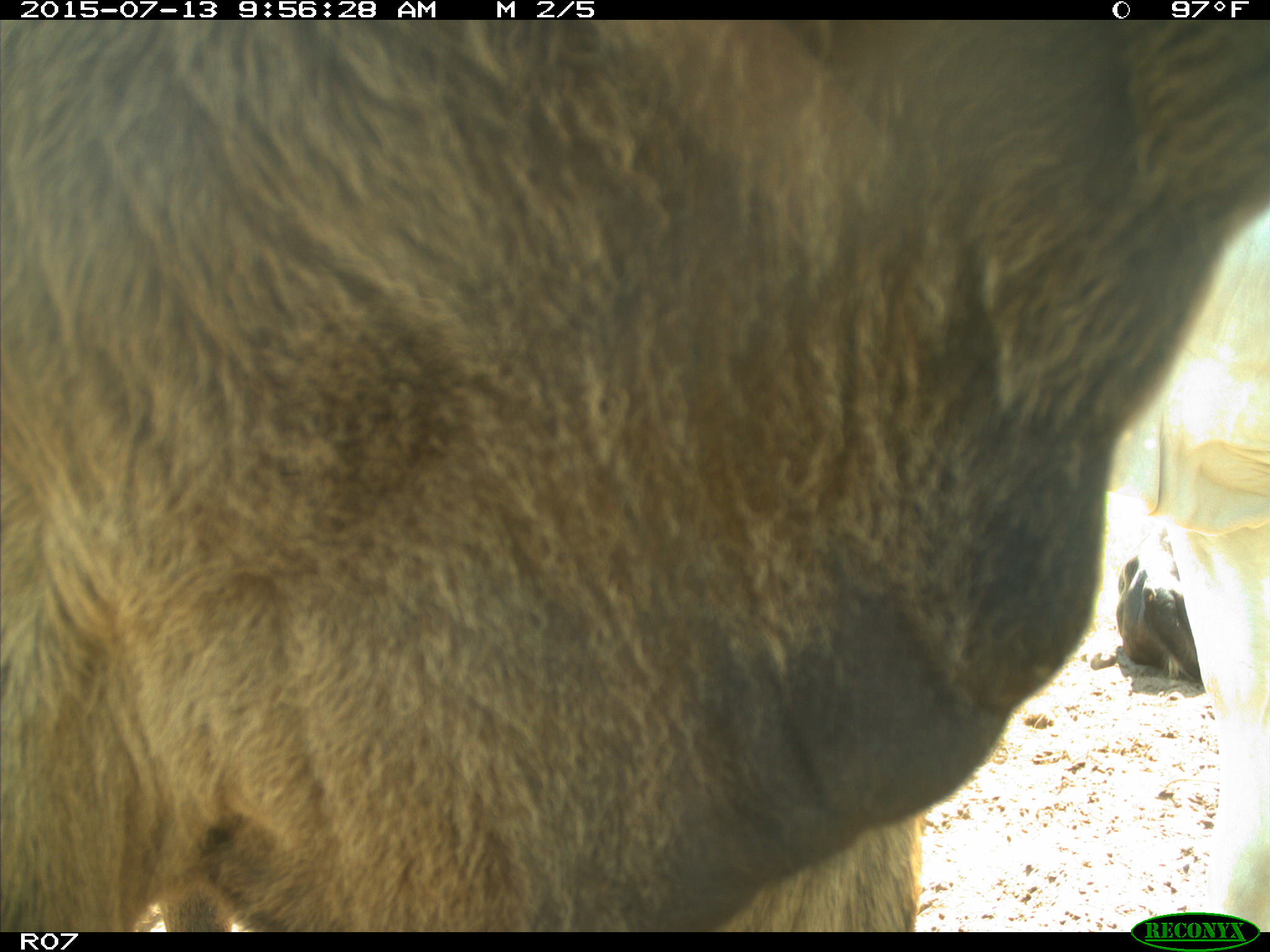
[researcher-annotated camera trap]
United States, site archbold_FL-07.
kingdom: Animalia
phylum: Chordata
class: Mammalia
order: Artiodactyla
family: Bovidae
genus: Bos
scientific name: Bos taurus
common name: domestic cow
Bos taurus (domestic cow).